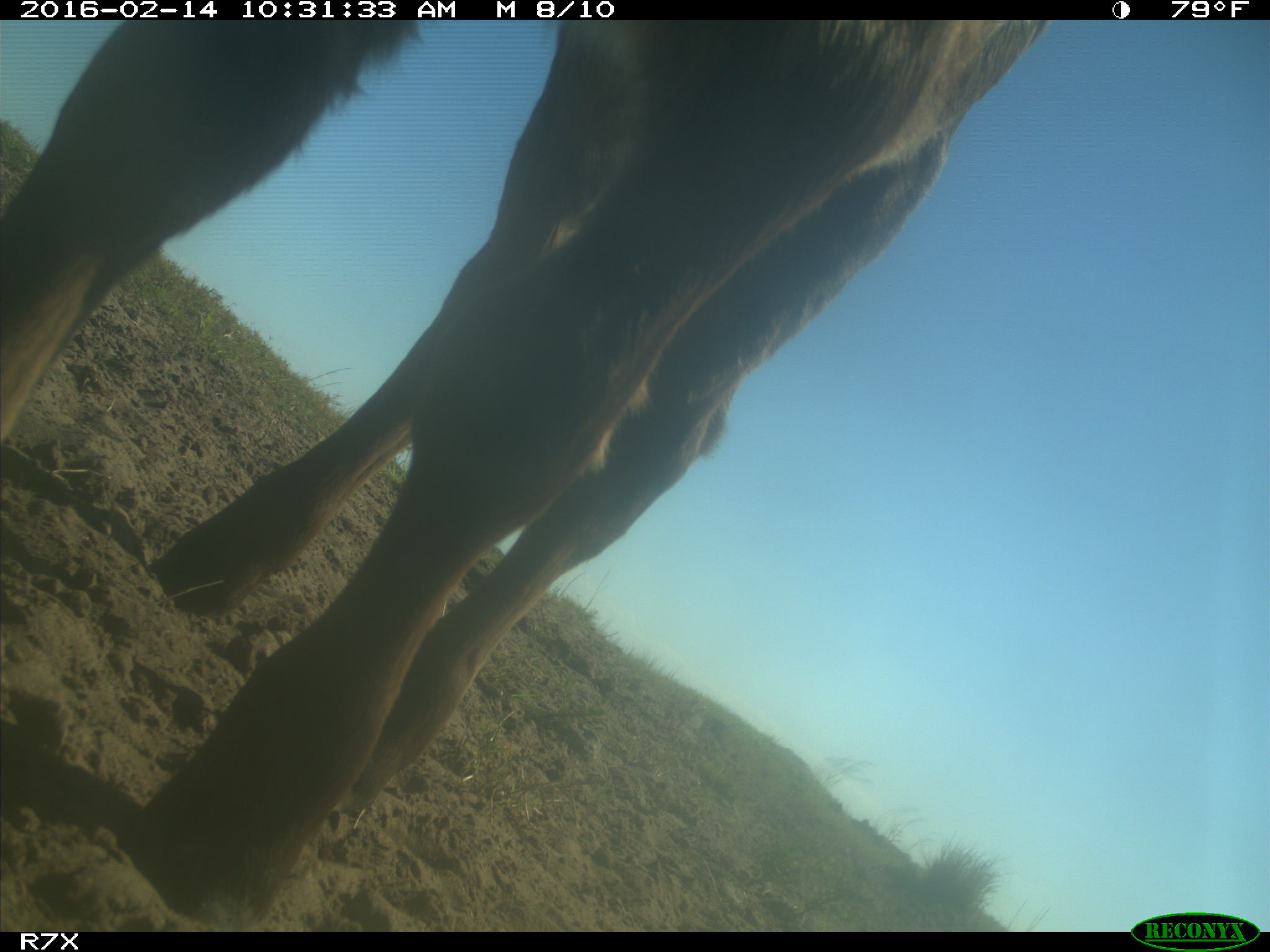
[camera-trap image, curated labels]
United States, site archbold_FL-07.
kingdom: Animalia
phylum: Chordata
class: Mammalia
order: Artiodactyla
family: Bovidae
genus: Bos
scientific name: Bos taurus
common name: domestic cow